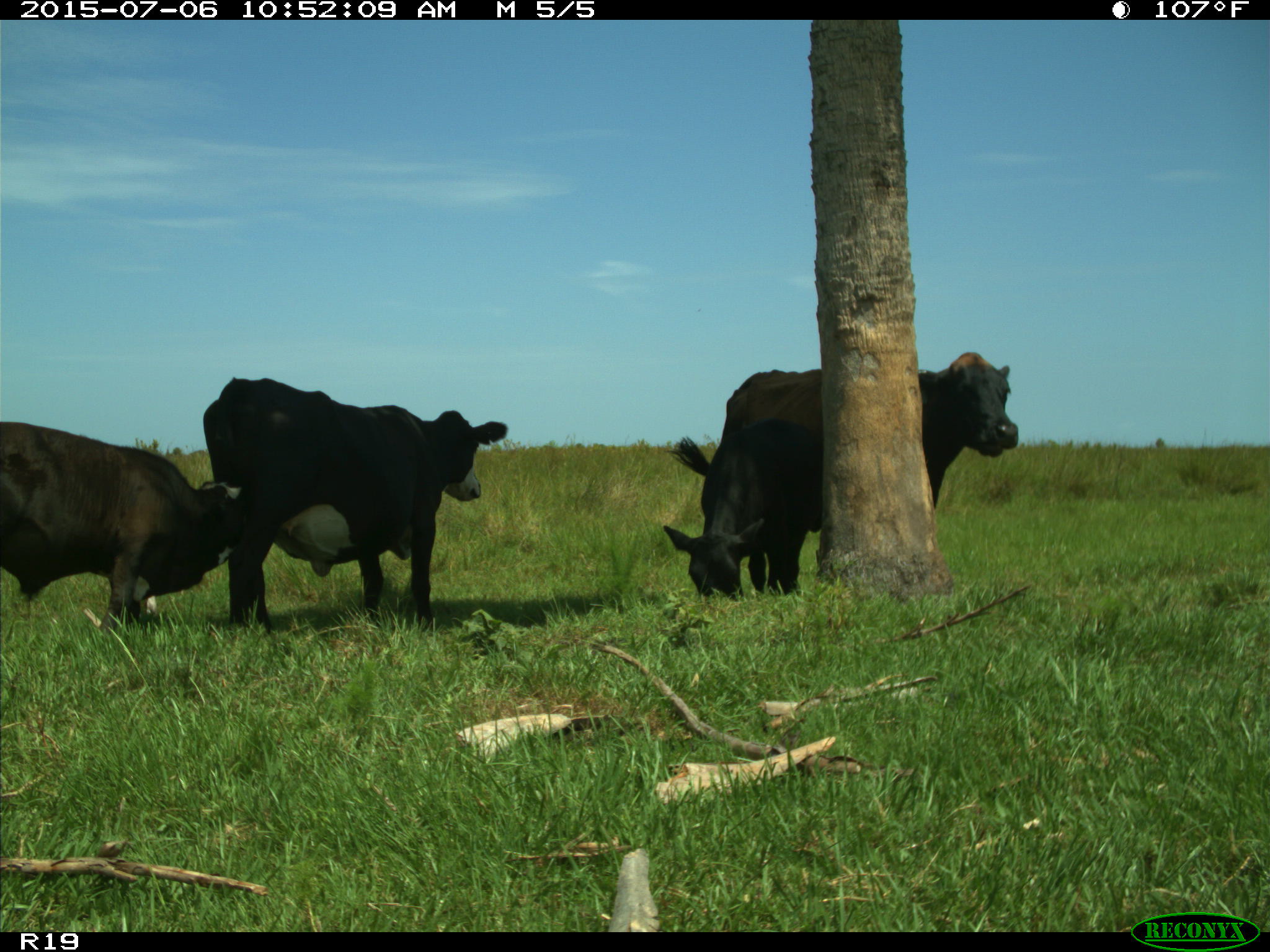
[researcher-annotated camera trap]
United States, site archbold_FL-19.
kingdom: Animalia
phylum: Chordata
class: Mammalia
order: Artiodactyla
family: Bovidae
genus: Bos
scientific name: Bos taurus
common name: domestic cow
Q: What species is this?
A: Bos taurus (domestic cow).